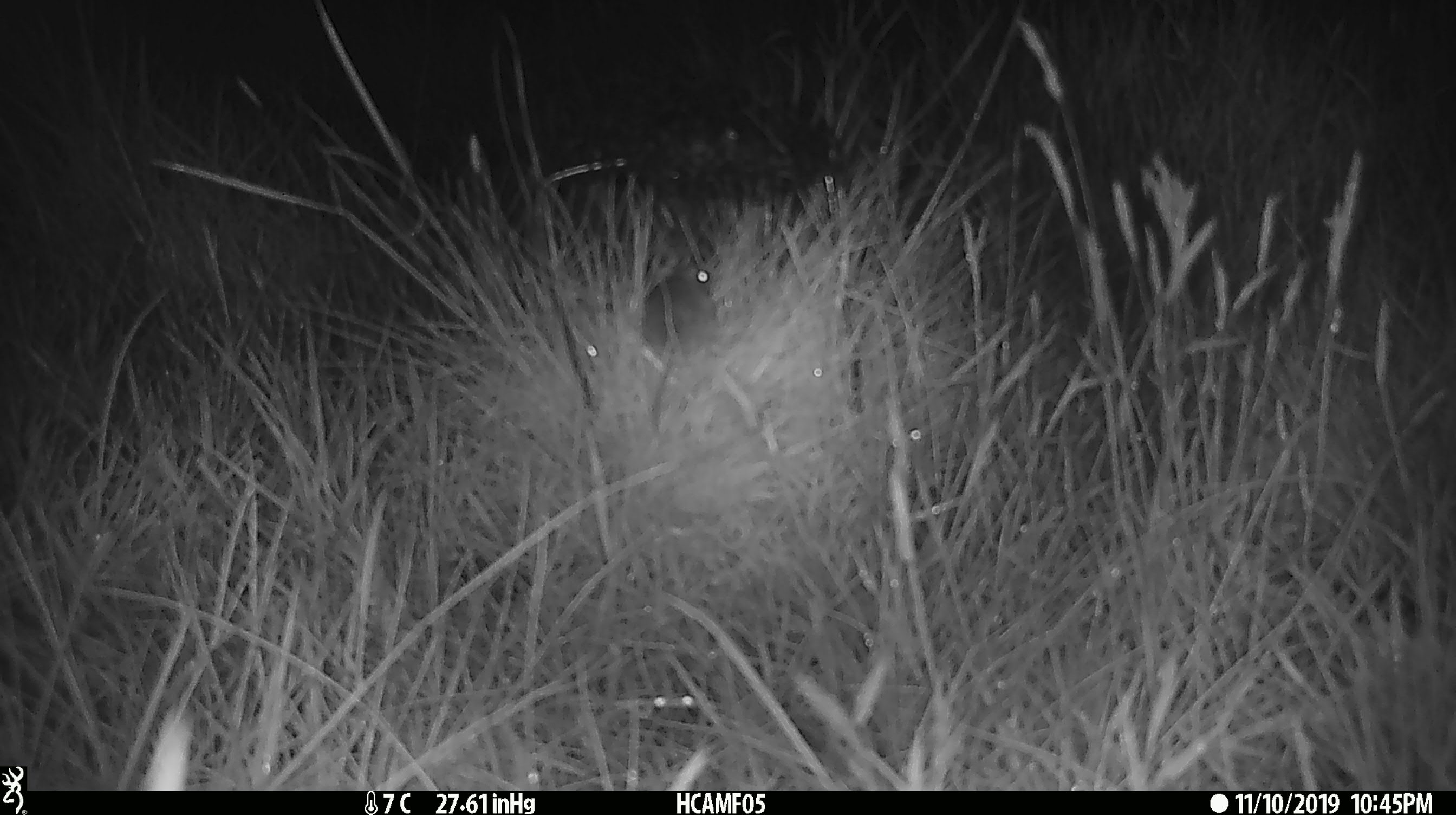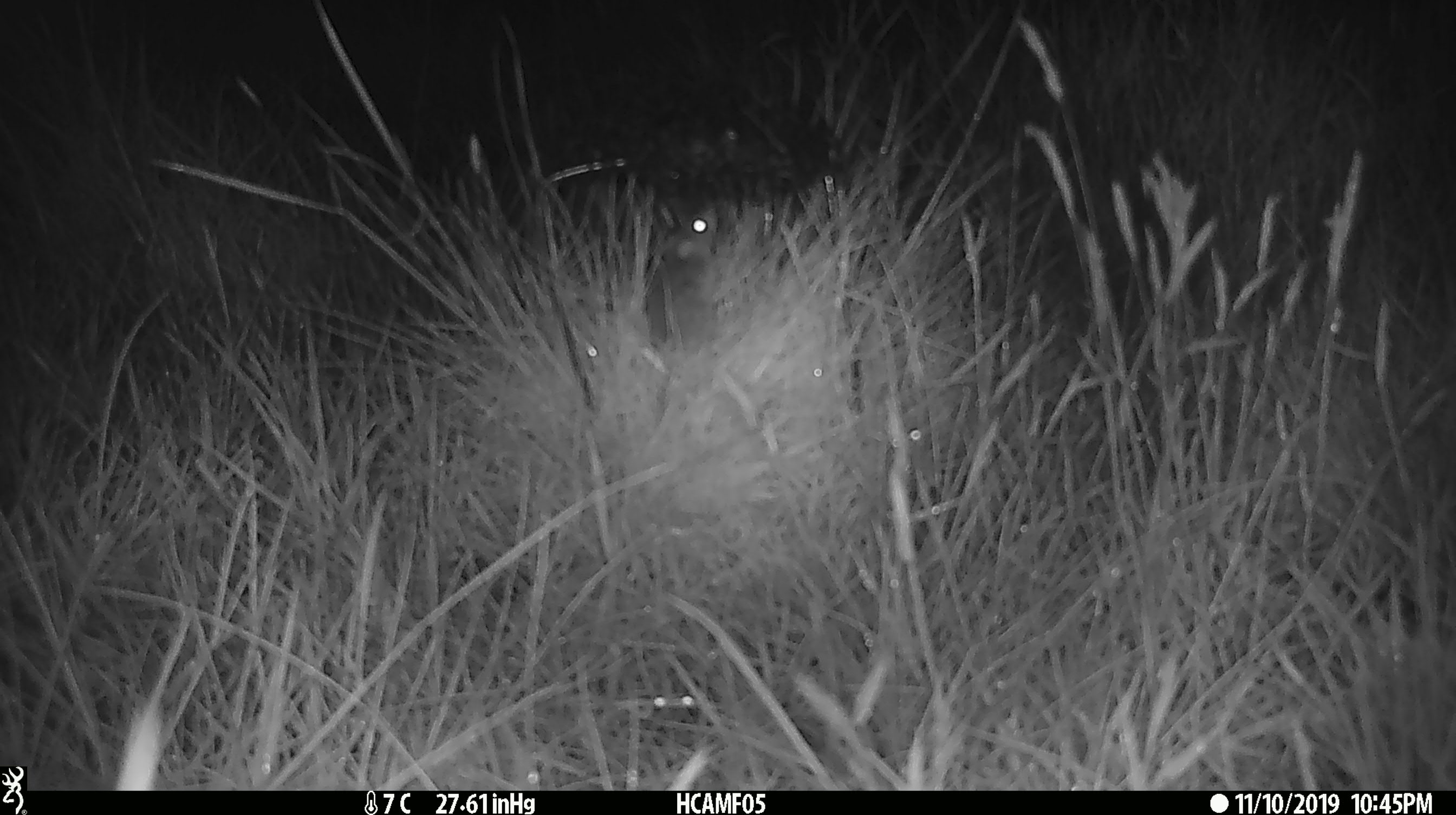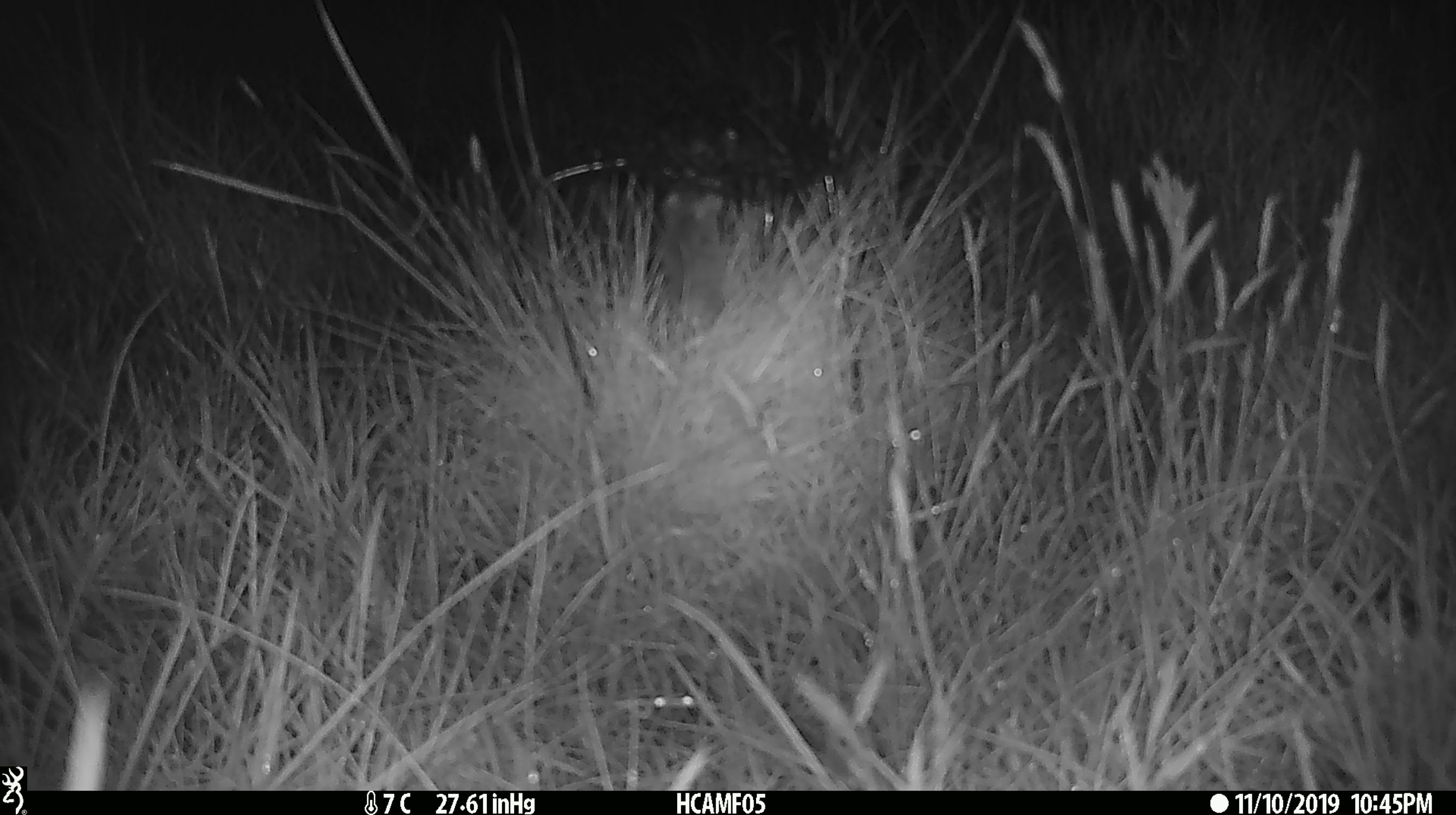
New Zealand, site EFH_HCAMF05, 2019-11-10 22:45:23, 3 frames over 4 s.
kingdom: Animalia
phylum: Chordata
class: Mammalia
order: Rodentia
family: Muridae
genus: Mus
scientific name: Mus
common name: mouse